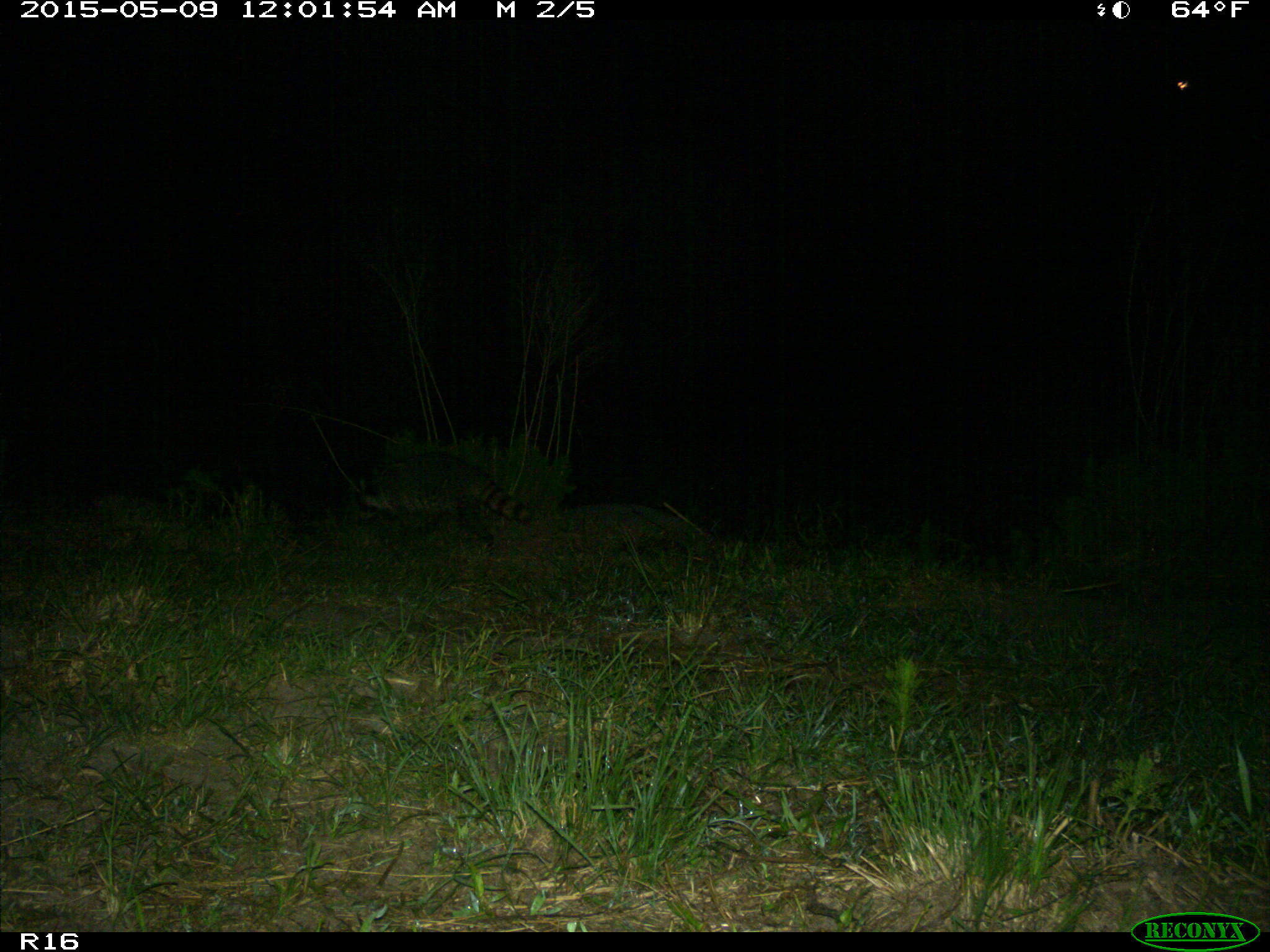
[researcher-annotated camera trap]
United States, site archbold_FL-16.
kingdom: Animalia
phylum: Chordata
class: Mammalia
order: Artiodactyla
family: Bovidae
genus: Bos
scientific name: Bos taurus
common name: domestic cow